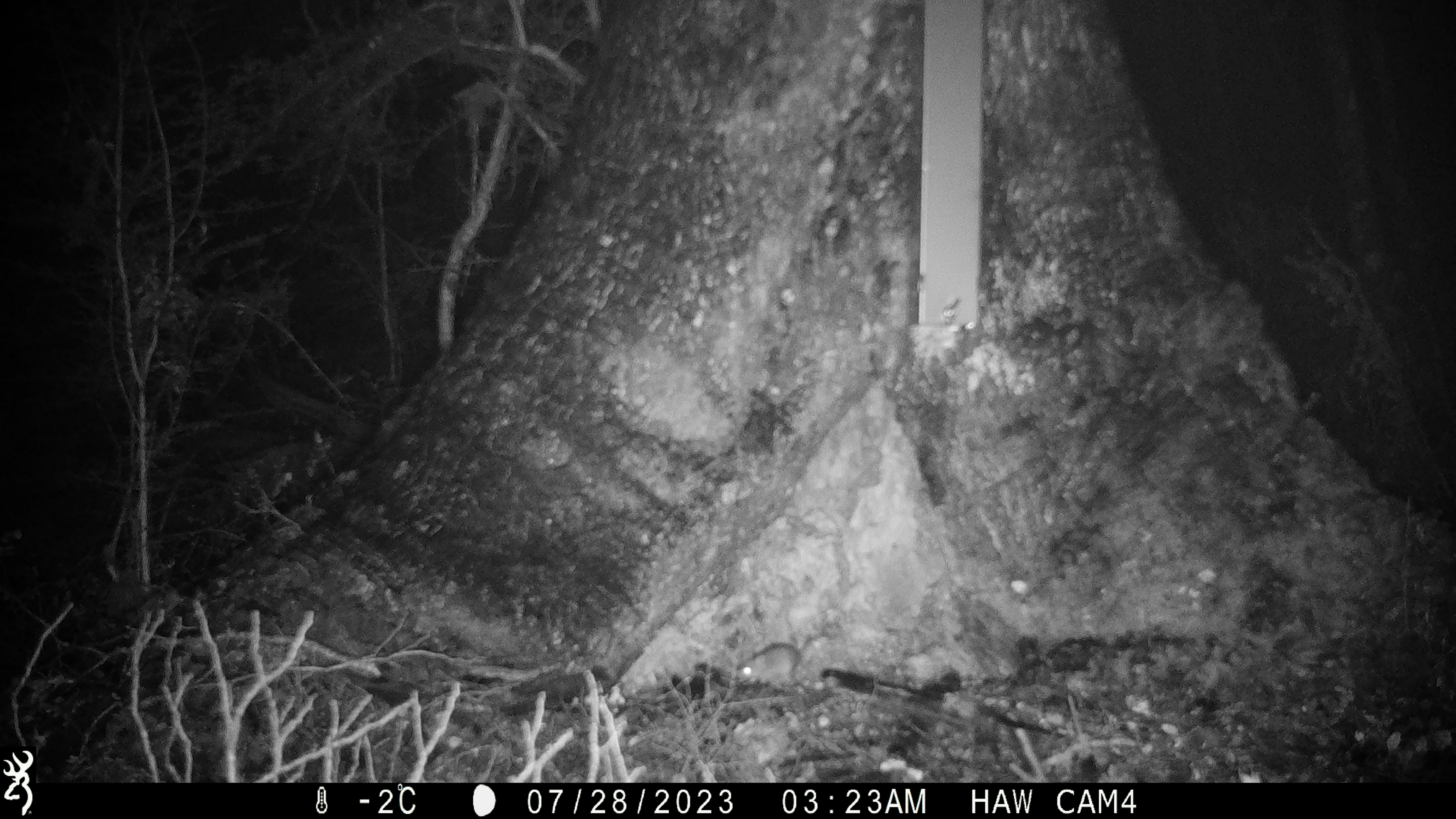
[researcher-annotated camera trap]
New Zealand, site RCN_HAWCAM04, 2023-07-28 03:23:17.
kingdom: Animalia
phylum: Chordata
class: Mammalia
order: Rodentia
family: Muridae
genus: Mus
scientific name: Mus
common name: mouse